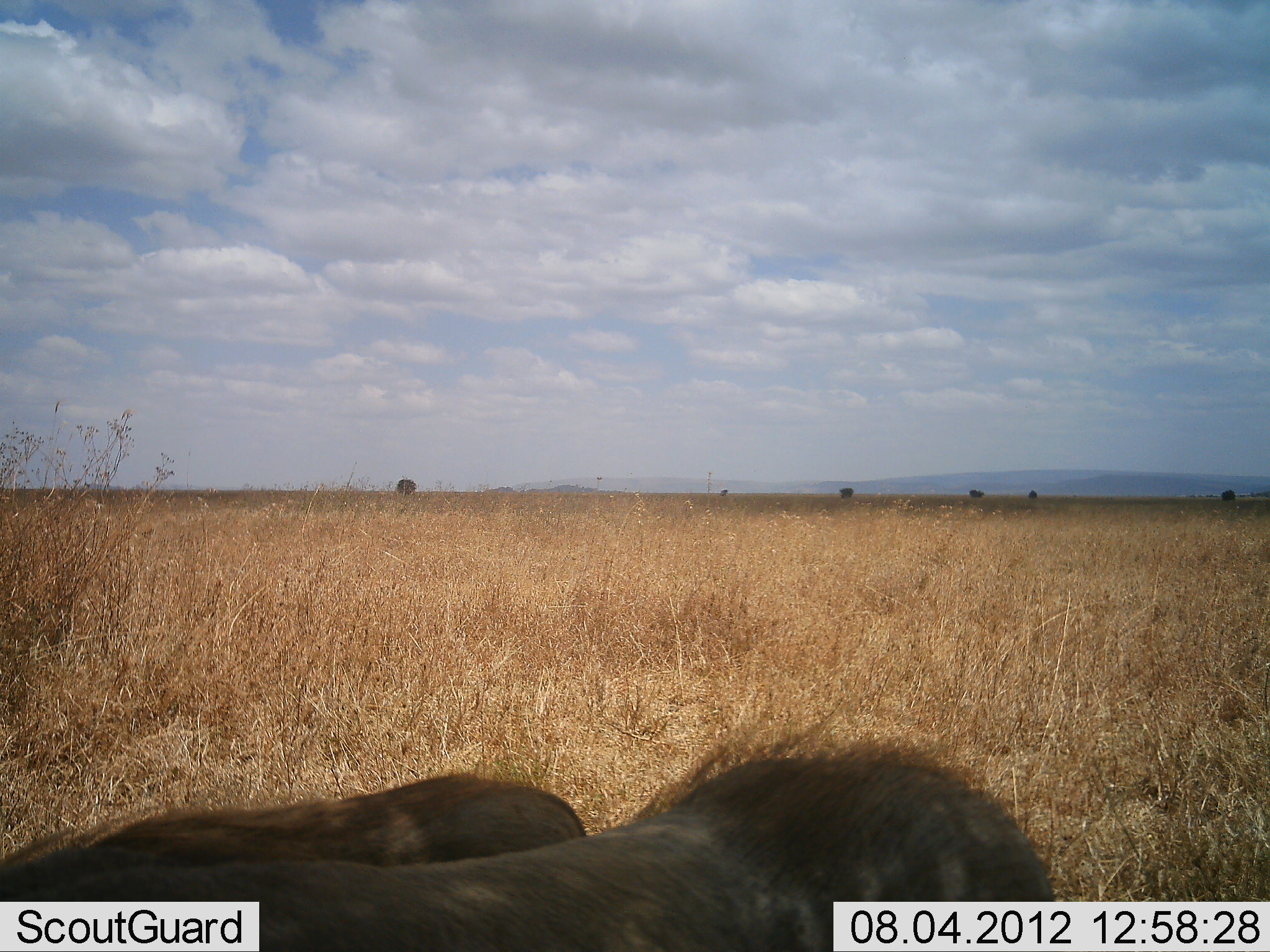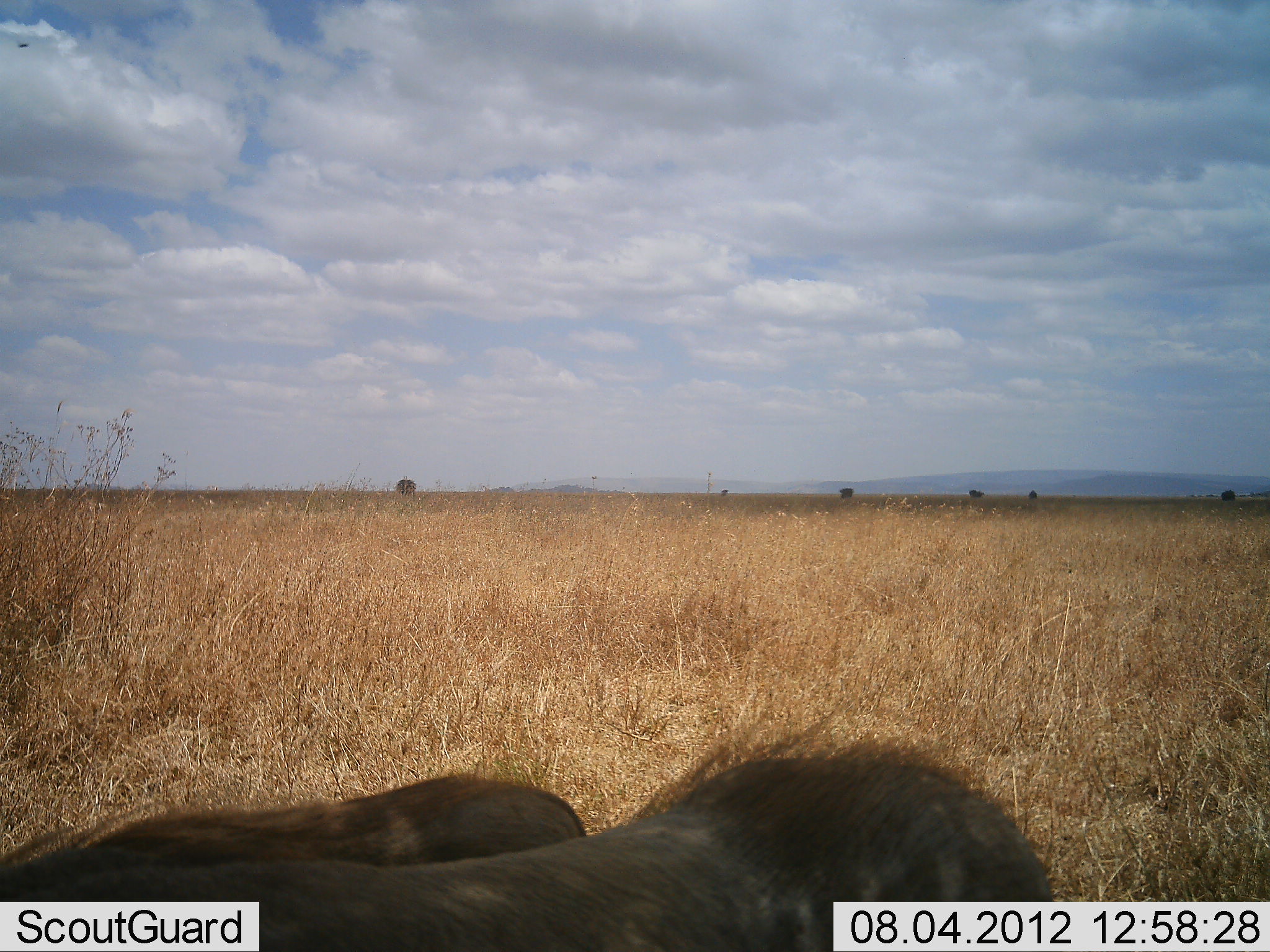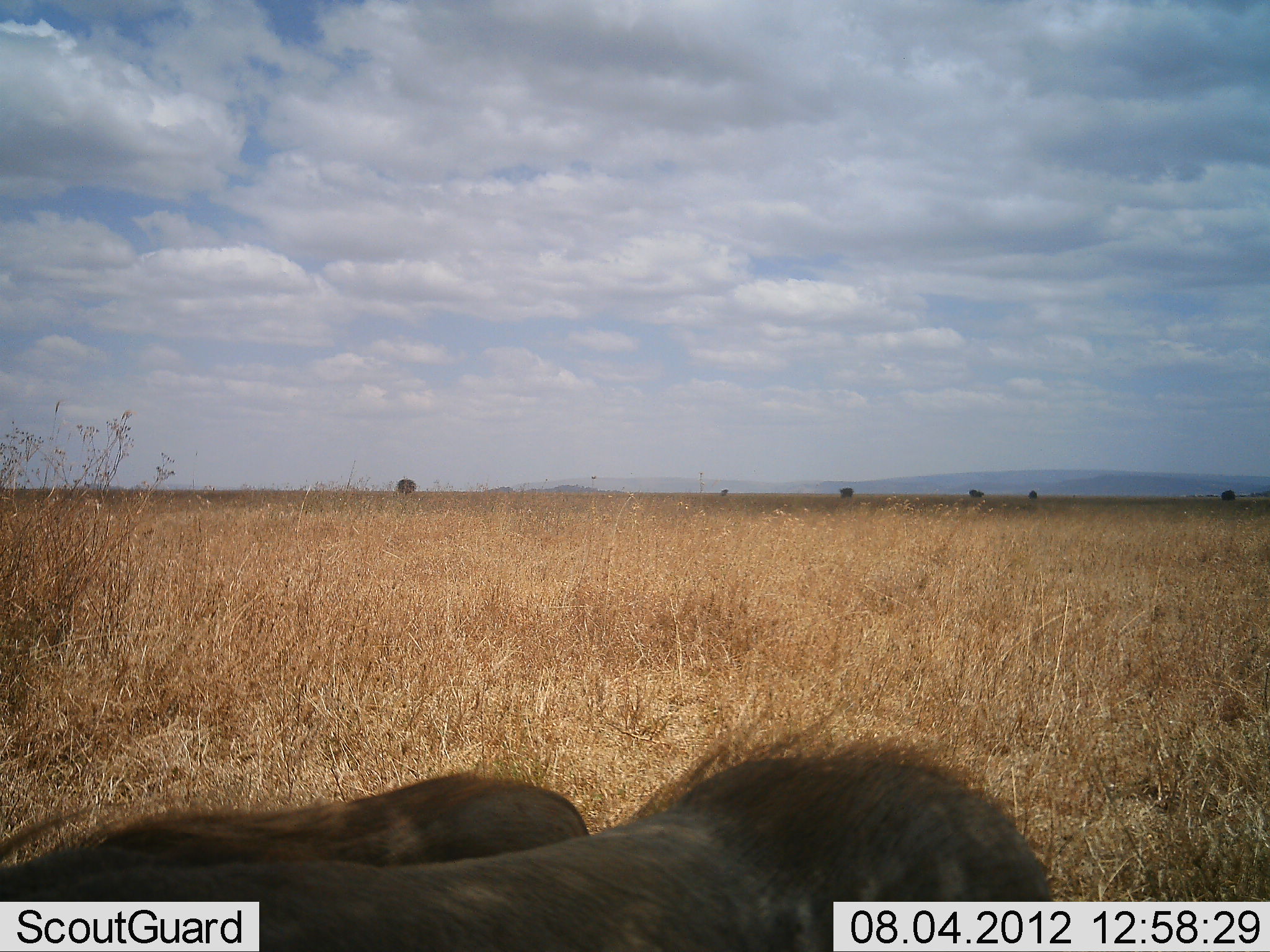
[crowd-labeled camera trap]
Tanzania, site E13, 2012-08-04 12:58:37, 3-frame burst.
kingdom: Animalia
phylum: Chordata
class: Mammalia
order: Artiodactyla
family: Suidae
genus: Phacochoerus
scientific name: Phacochoerus africanus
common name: warthog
Warthog (Phacochoerus africanus), count 2. Behavior (volunteer vote fractions): standing 80%, resting 20%, moving 0%, interacting 0%. Young present (vote fraction): 20%. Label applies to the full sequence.